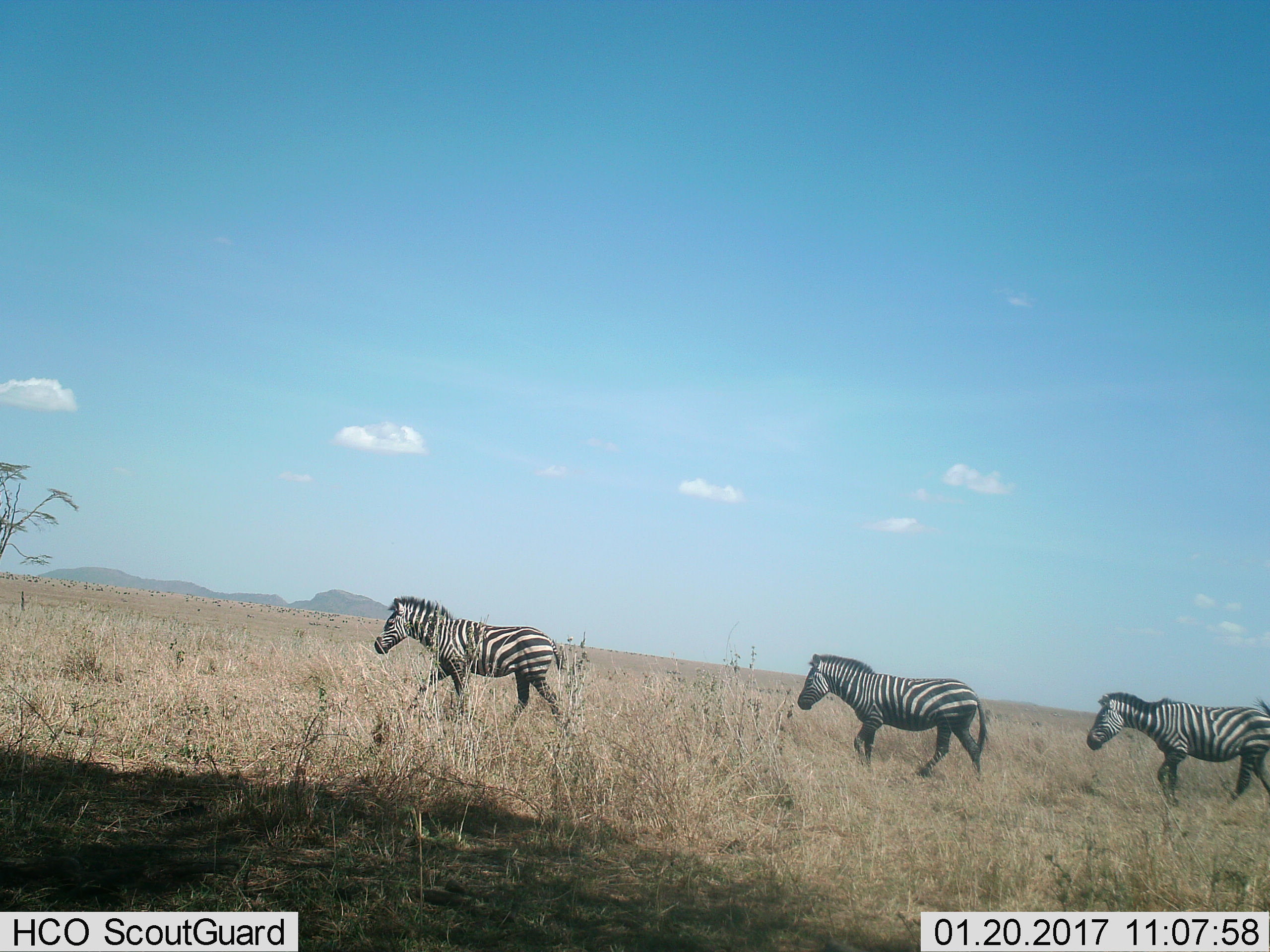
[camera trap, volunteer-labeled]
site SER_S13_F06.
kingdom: Animalia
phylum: Chordata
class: Mammalia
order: Perissodactyla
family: Equidae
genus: Equus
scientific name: Equus quagga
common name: plains zebra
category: zebraplains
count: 3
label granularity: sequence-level